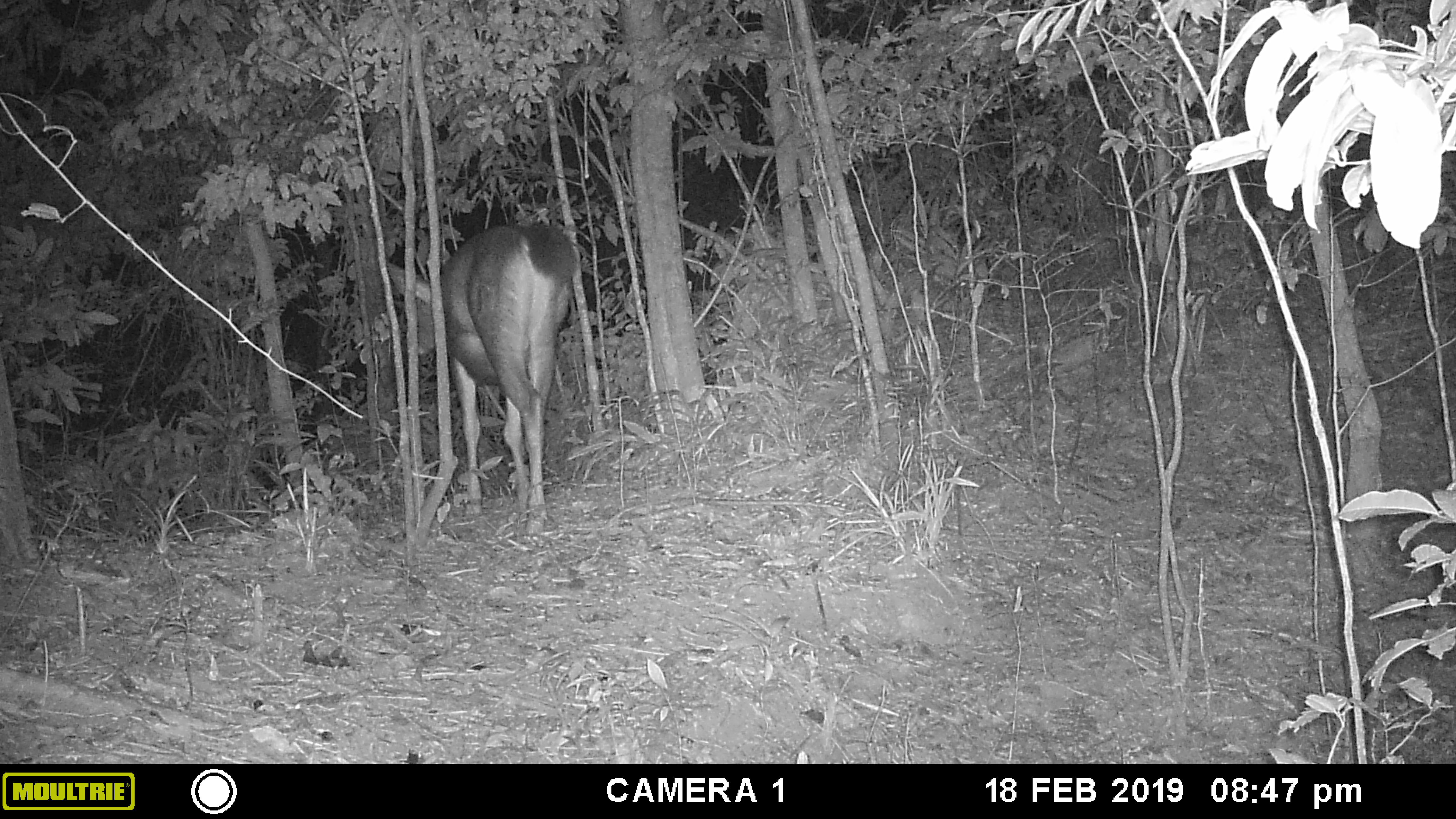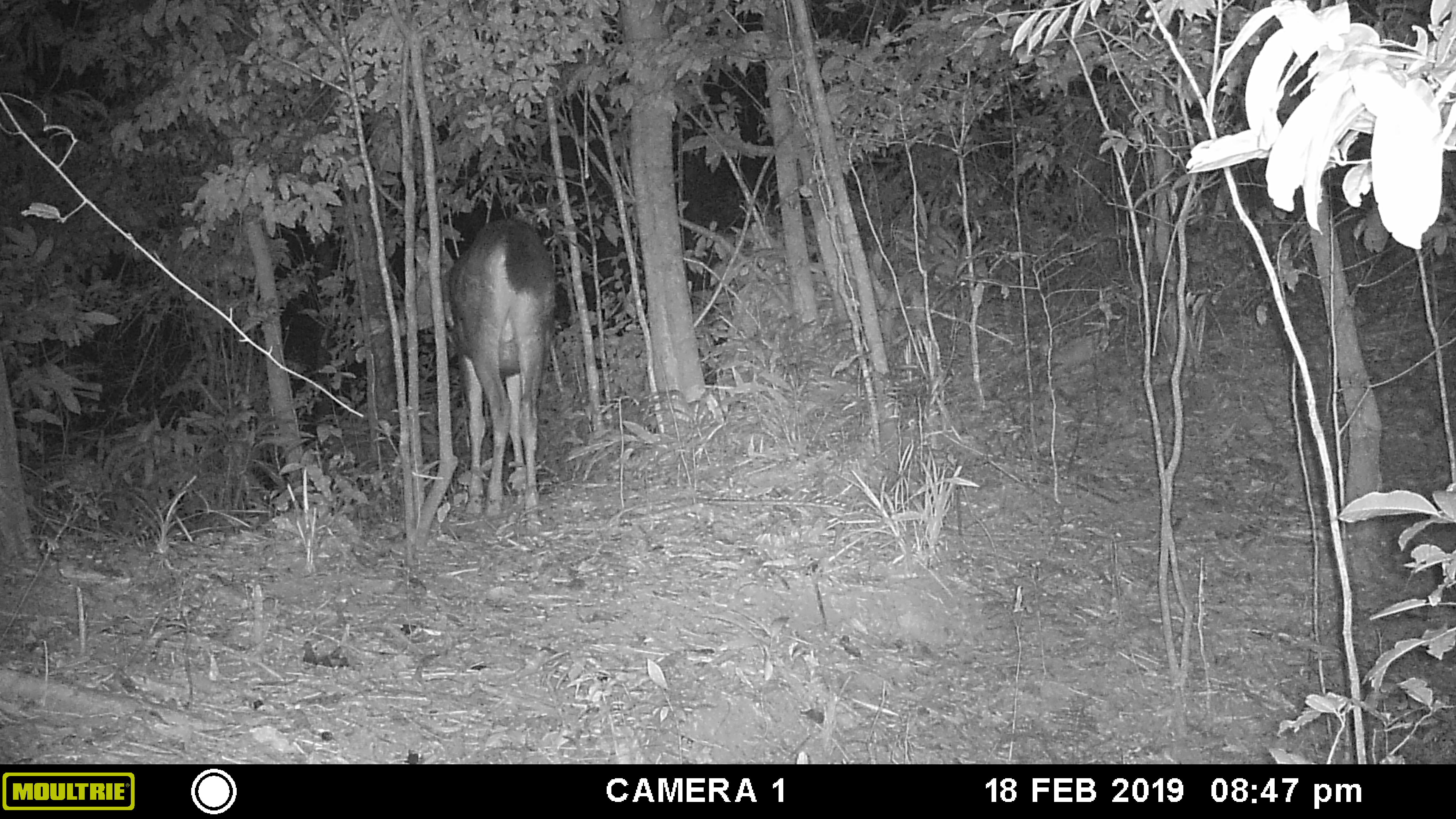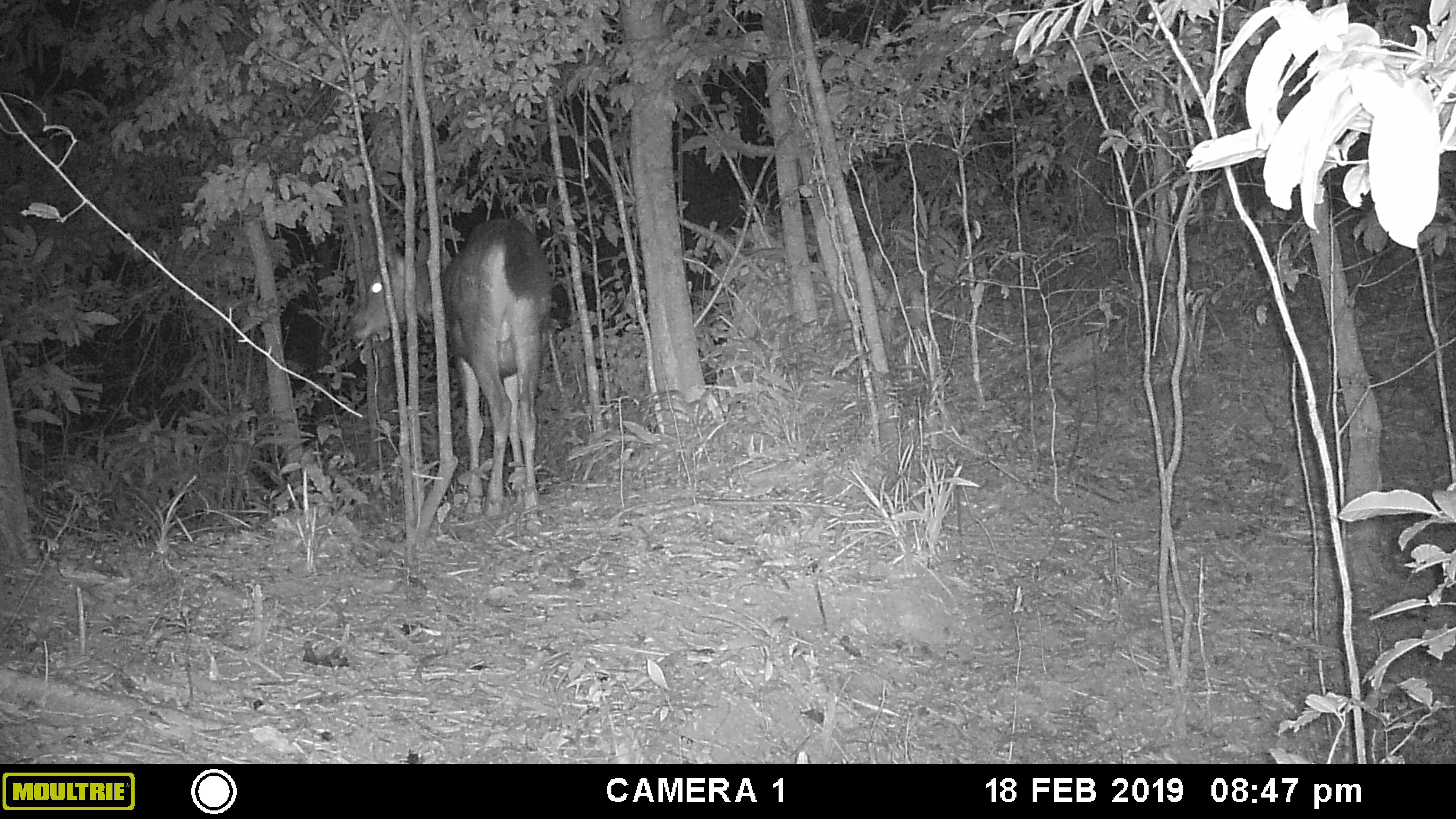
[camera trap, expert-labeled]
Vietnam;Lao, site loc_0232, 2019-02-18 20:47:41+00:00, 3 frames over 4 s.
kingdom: Animalia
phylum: Chordata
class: Mammalia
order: Artiodactyla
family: Cervidae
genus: Rusa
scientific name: Rusa unicolor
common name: sambar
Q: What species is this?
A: Sambar (Rusa unicolor).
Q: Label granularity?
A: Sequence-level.